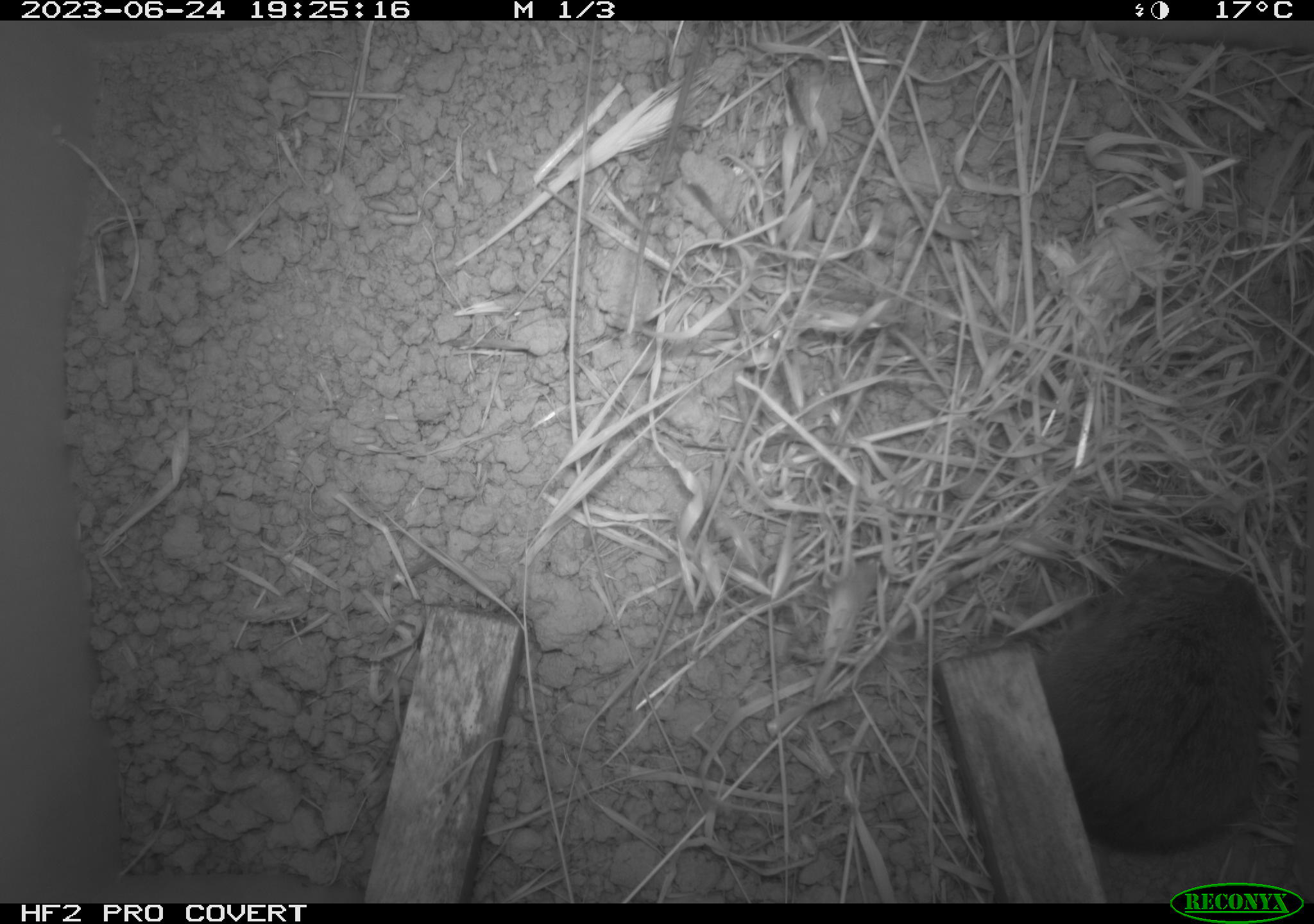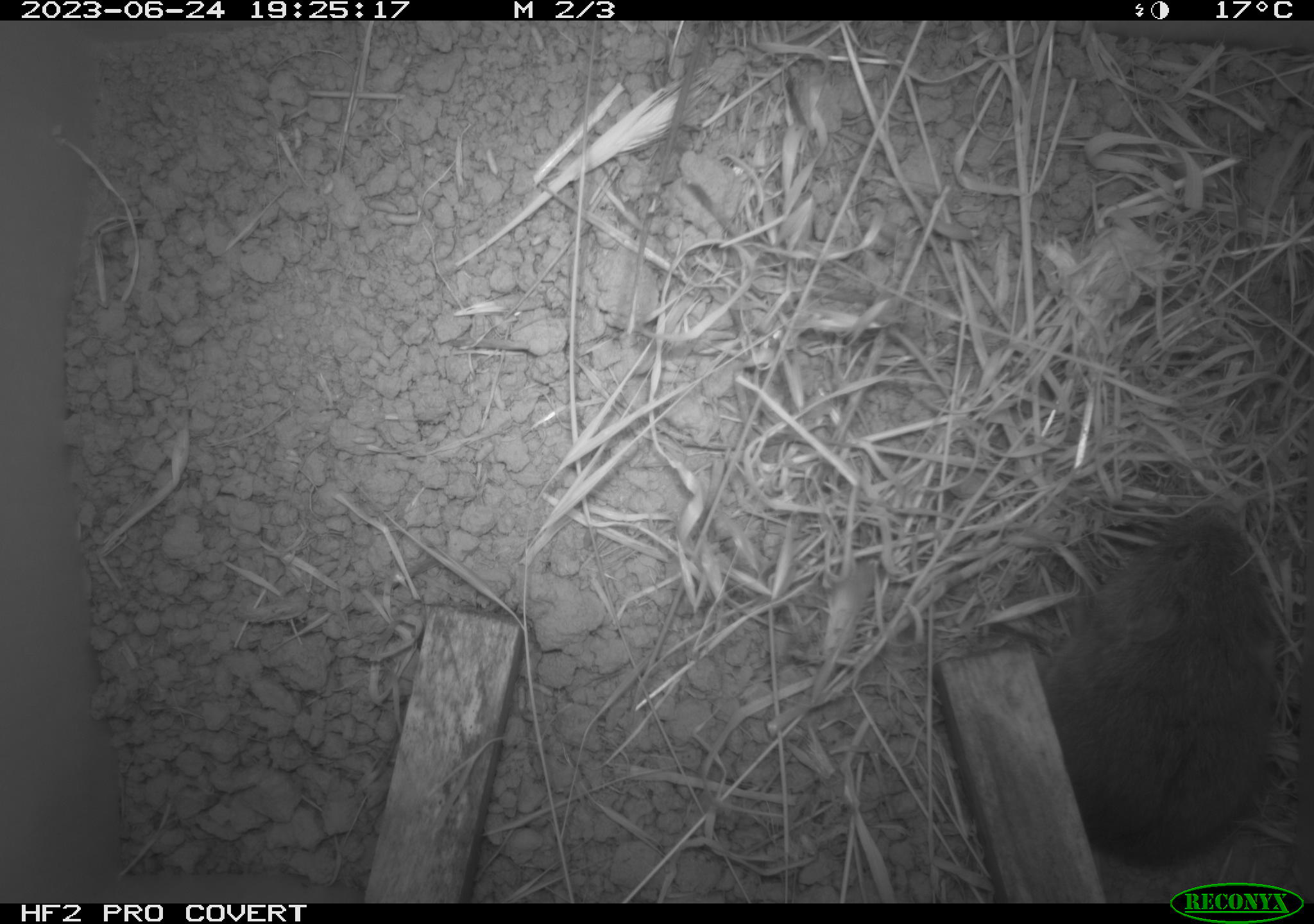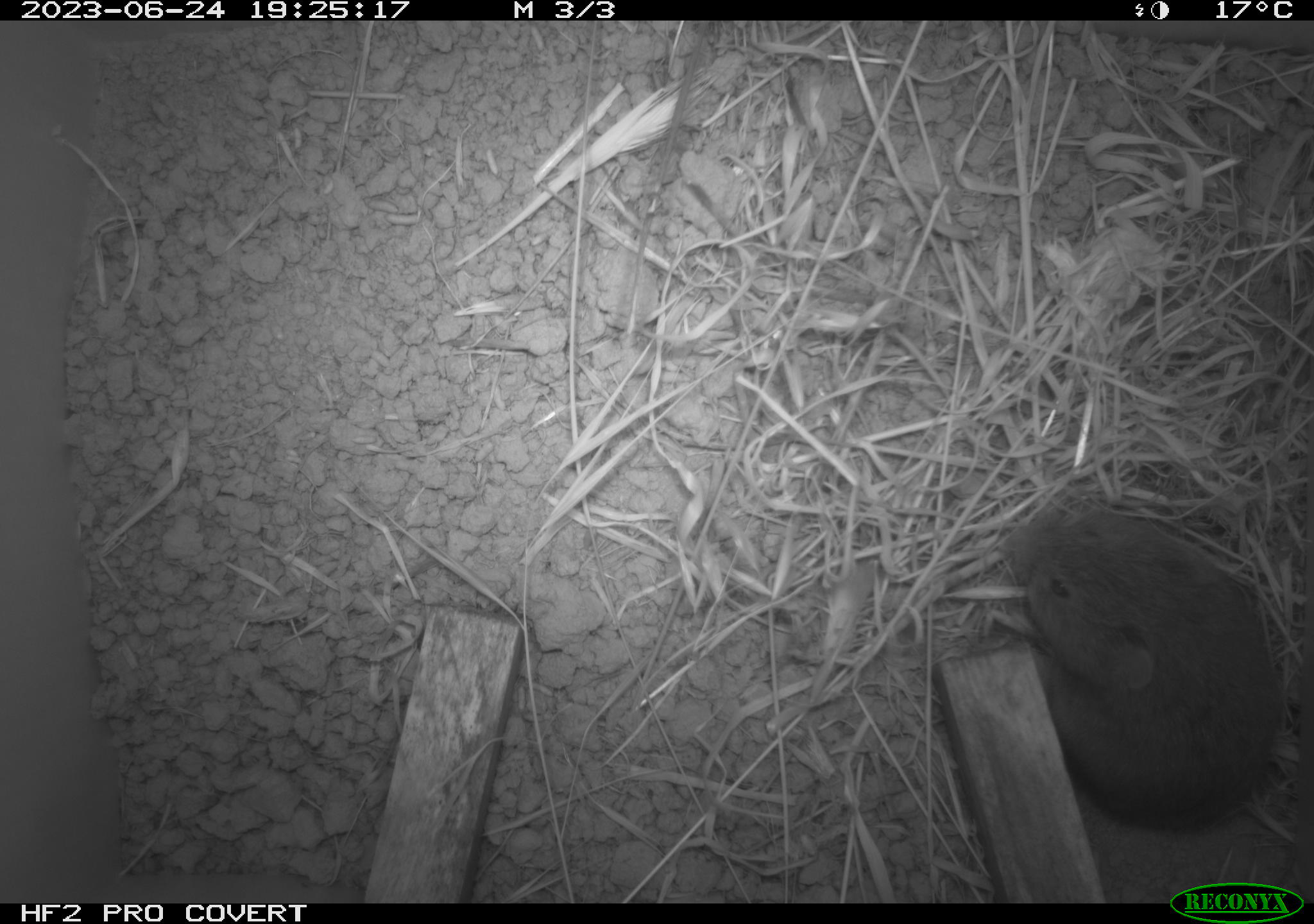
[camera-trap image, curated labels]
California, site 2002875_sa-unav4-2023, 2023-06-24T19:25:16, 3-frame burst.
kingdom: Animalia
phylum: Chordata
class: Mammalia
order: Rodentia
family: Cricetidae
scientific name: Arvicolinae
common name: voles, lemmings, and muskrats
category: arvicolinae subfamily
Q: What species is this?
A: Arvicolinae subfamily (voles, lemmings, and muskrats) (Arvicolinae).